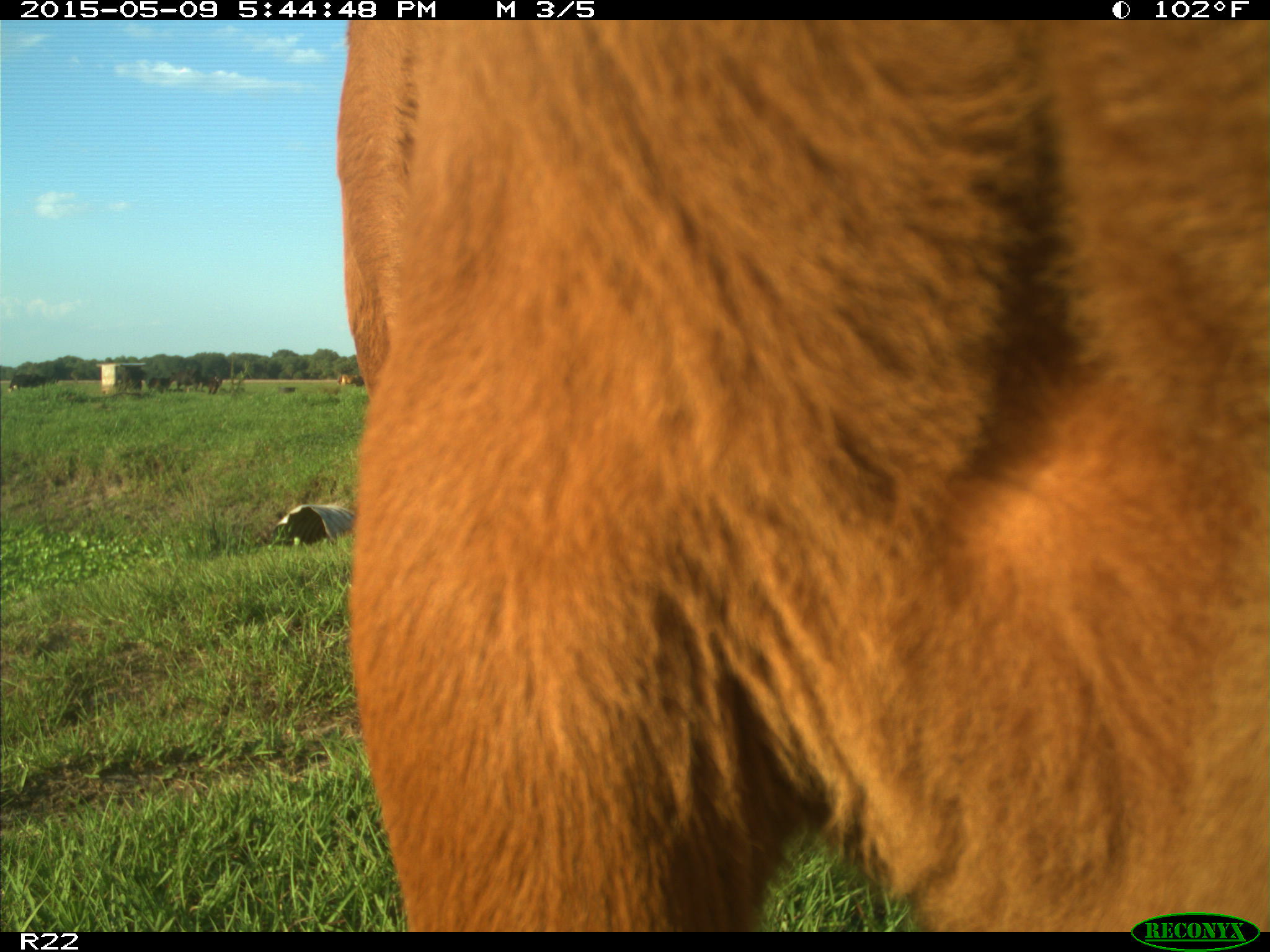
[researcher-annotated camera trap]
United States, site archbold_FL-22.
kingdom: Animalia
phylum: Chordata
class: Mammalia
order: Artiodactyla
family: Bovidae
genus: Bos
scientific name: Bos taurus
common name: domestic cow